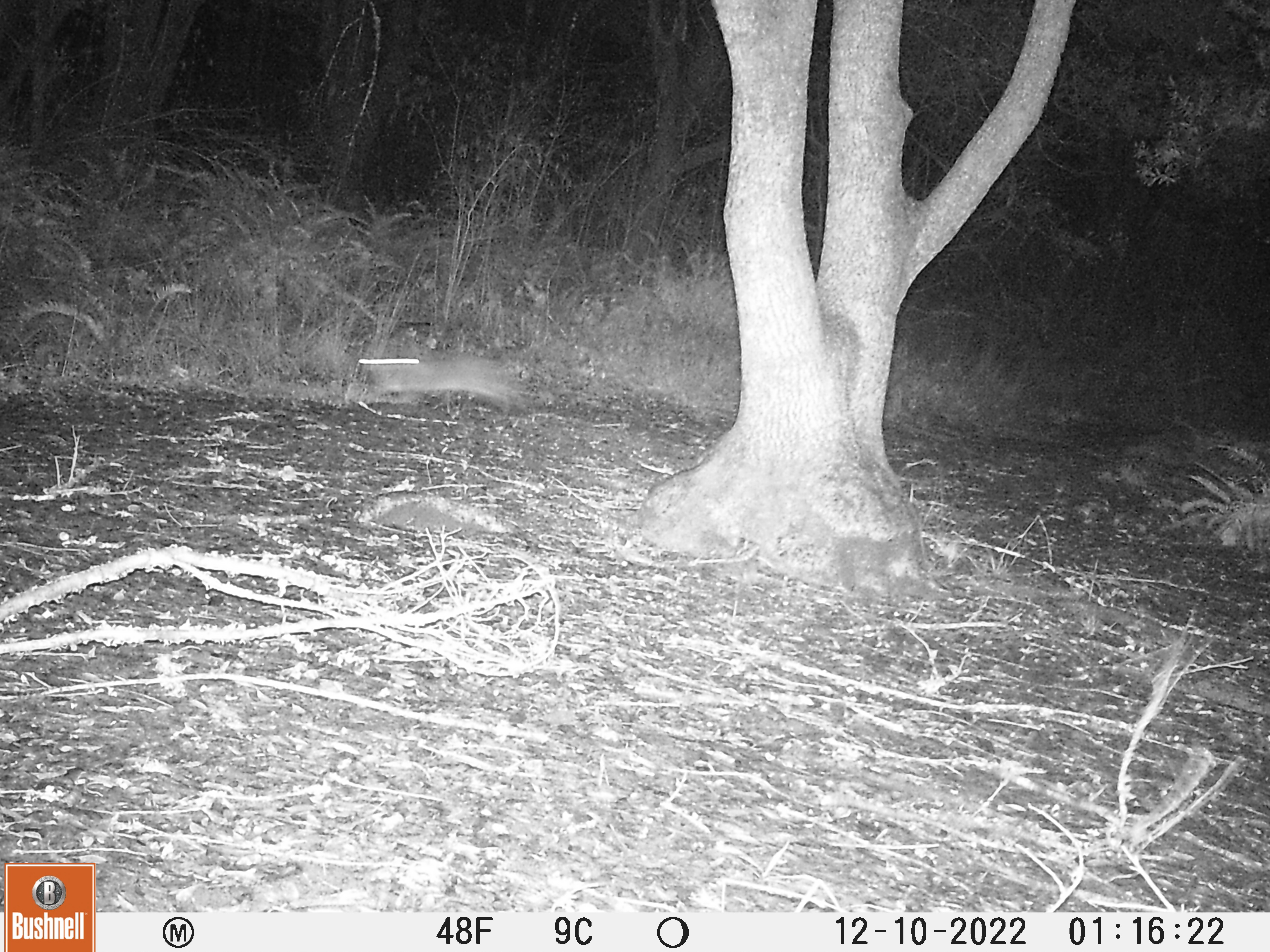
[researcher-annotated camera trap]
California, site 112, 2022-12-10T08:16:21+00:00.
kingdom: Animalia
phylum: Chordata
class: Mammalia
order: Lagomorpha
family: Leporidae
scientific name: Leporidae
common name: rabbit